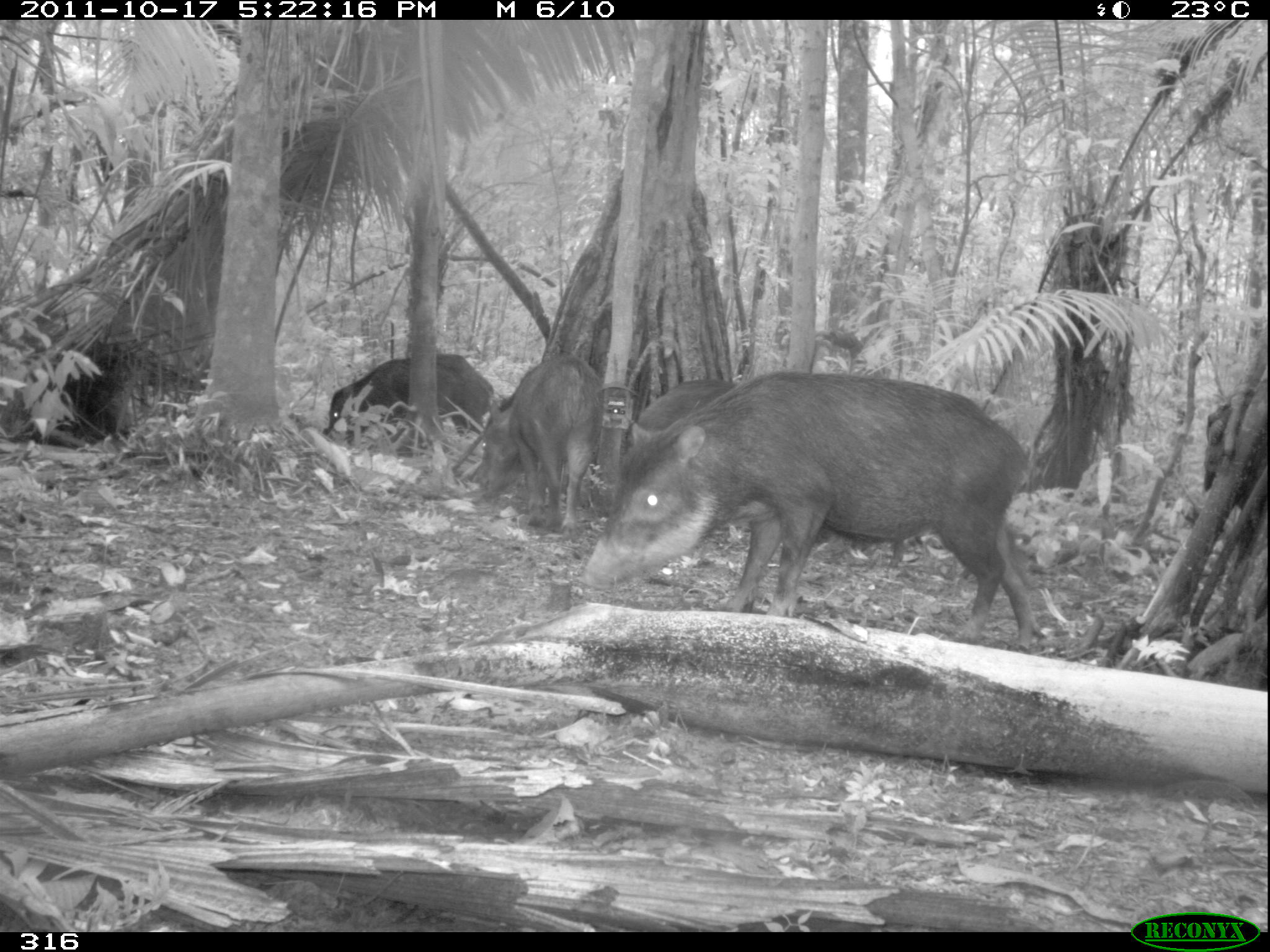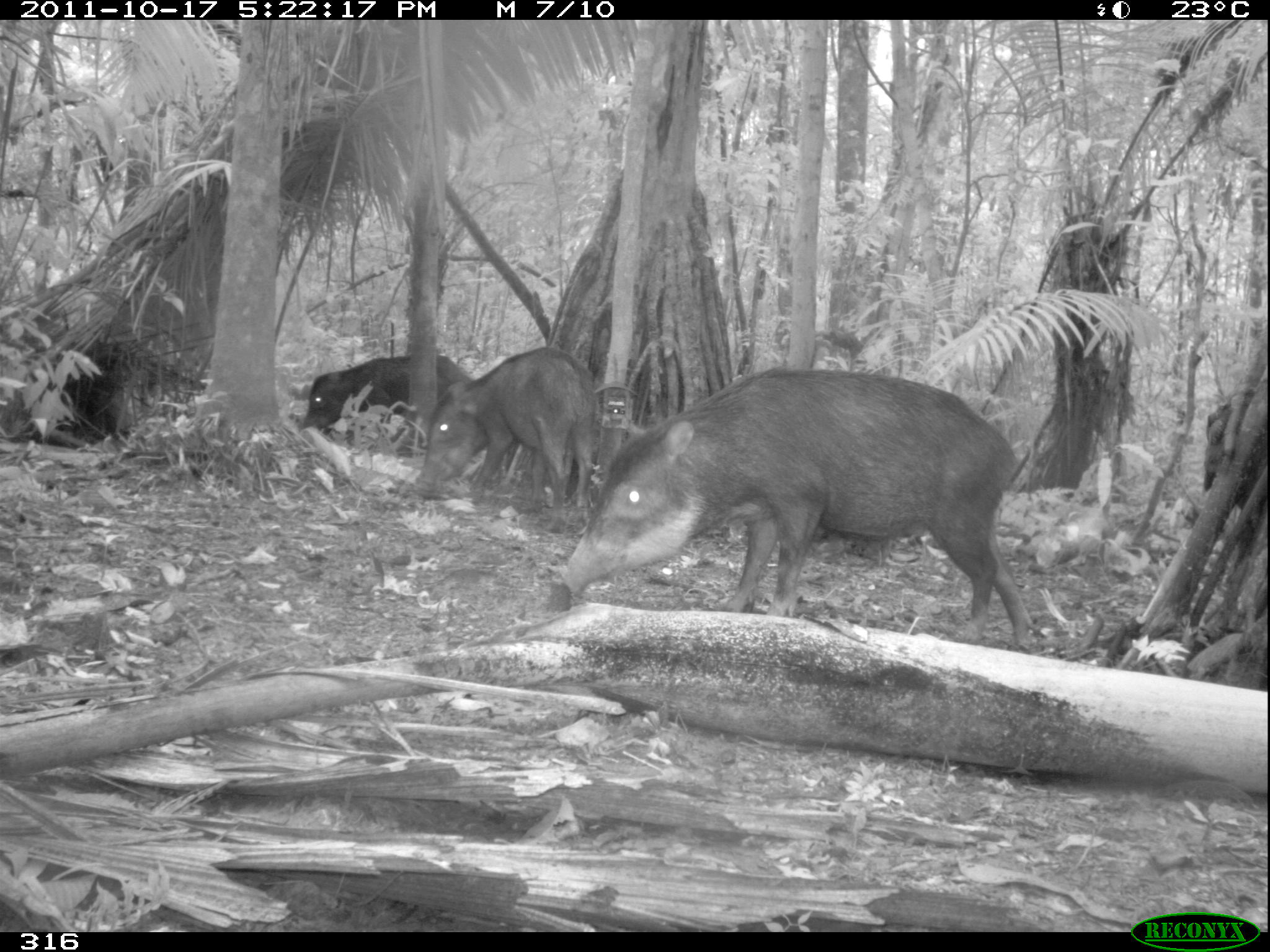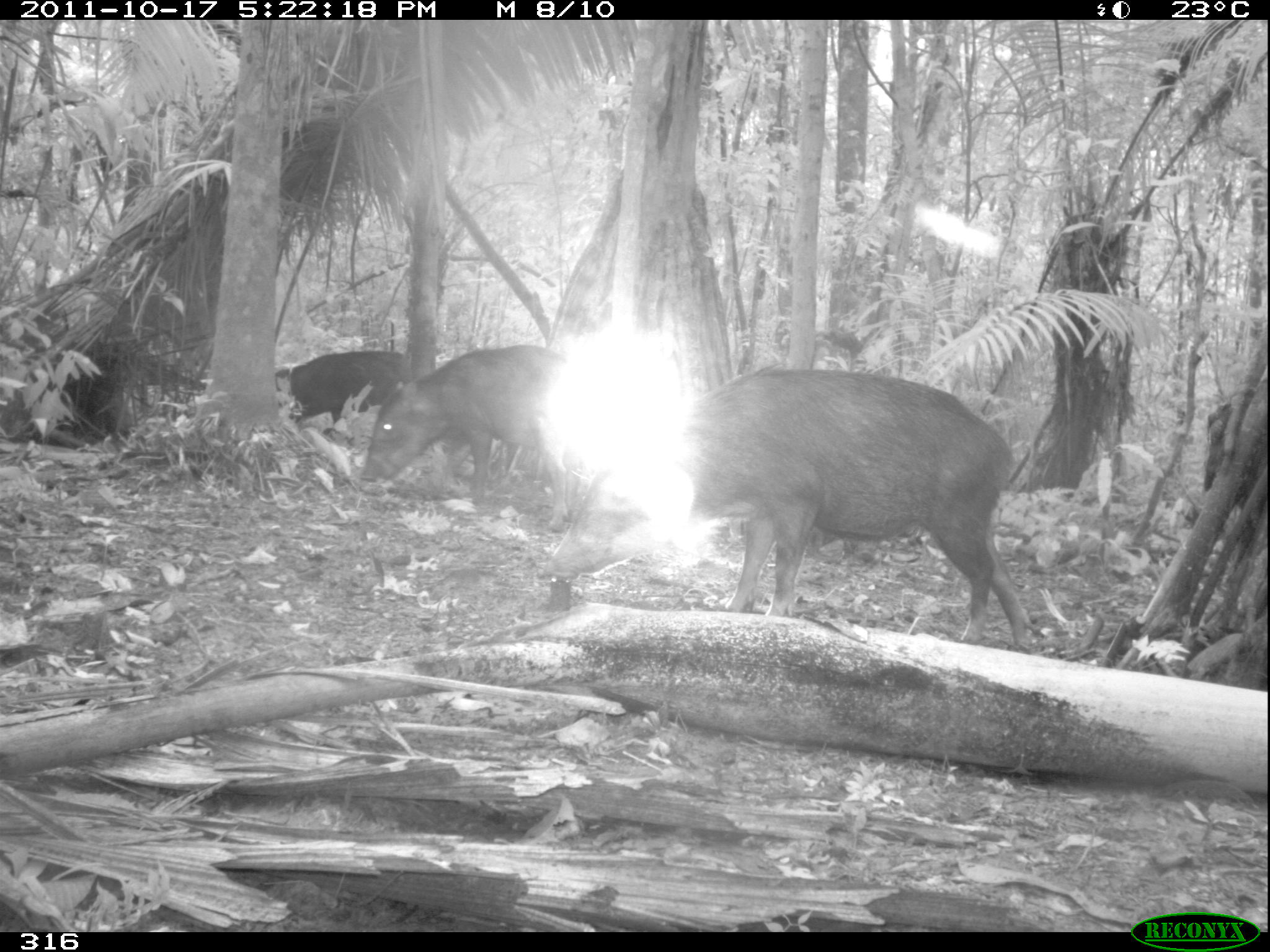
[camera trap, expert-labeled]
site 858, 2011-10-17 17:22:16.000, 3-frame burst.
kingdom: Animalia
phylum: Chordata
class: Mammalia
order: Artiodactyla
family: Tayassuidae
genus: Tayassu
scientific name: Tayassu pecari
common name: white-lipped peccary